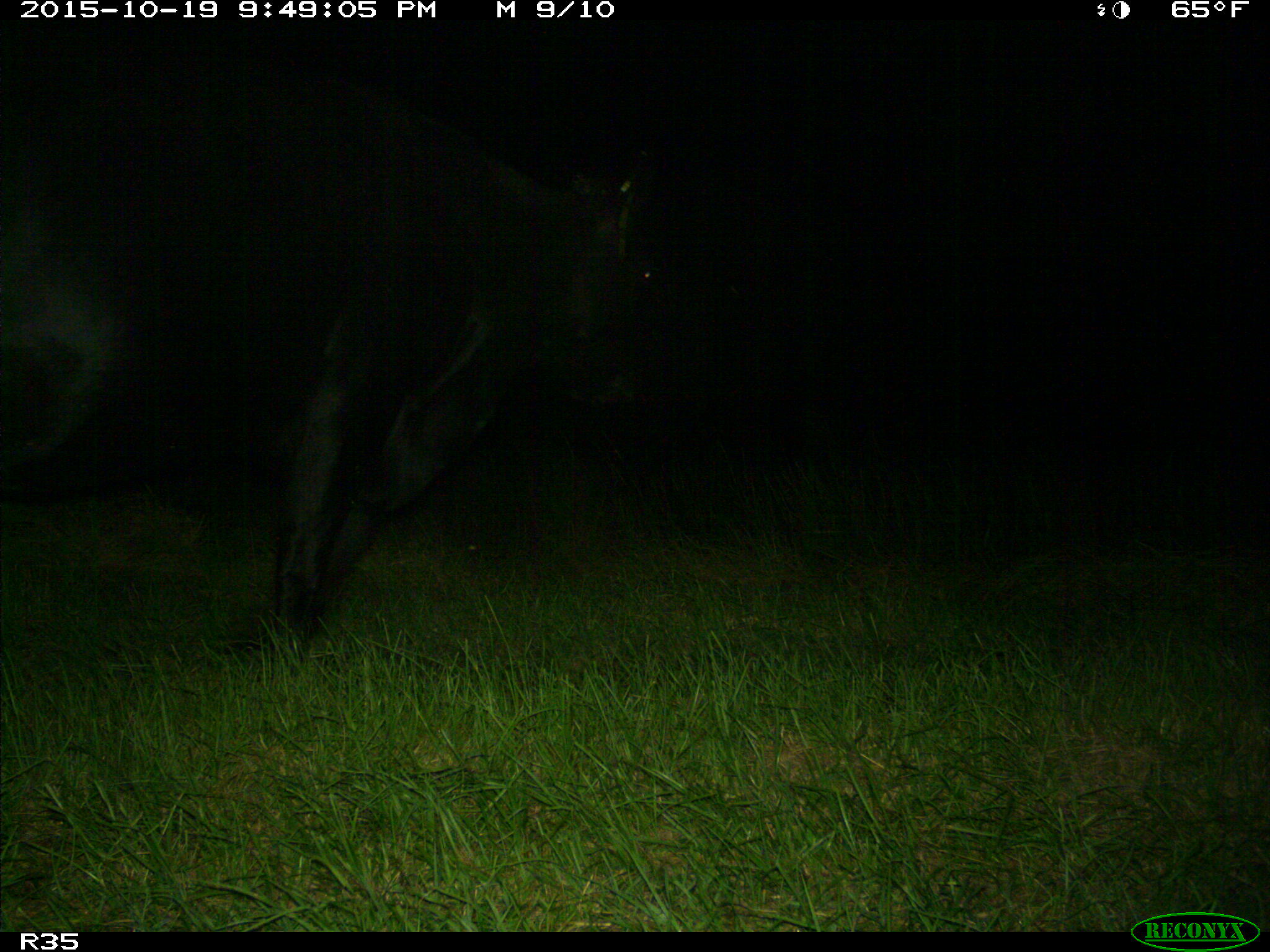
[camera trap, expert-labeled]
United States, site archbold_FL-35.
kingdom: Animalia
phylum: Chordata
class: Mammalia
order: Artiodactyla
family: Bovidae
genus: Bos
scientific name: Bos taurus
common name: domestic cow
Bos taurus (domestic cow).